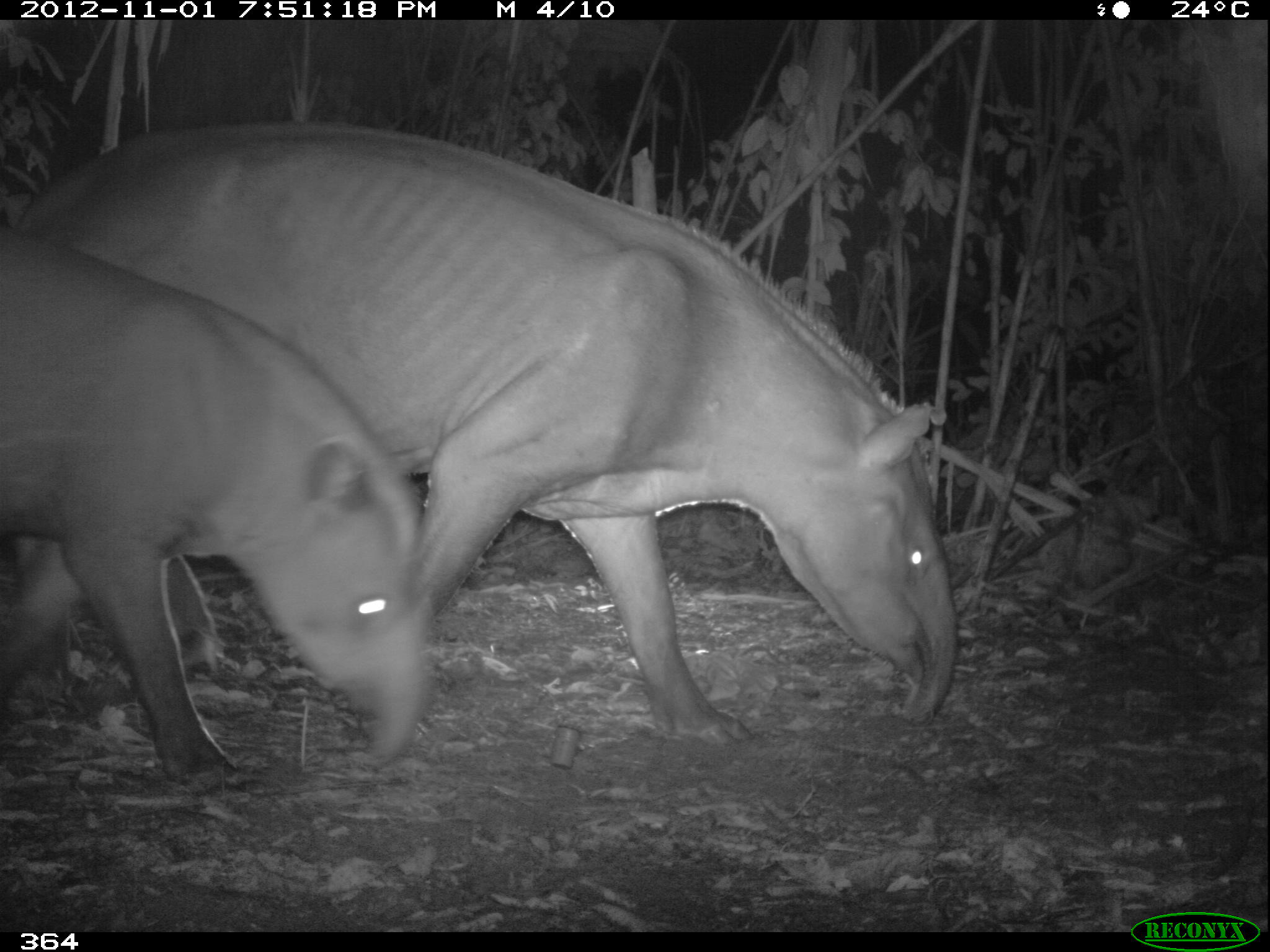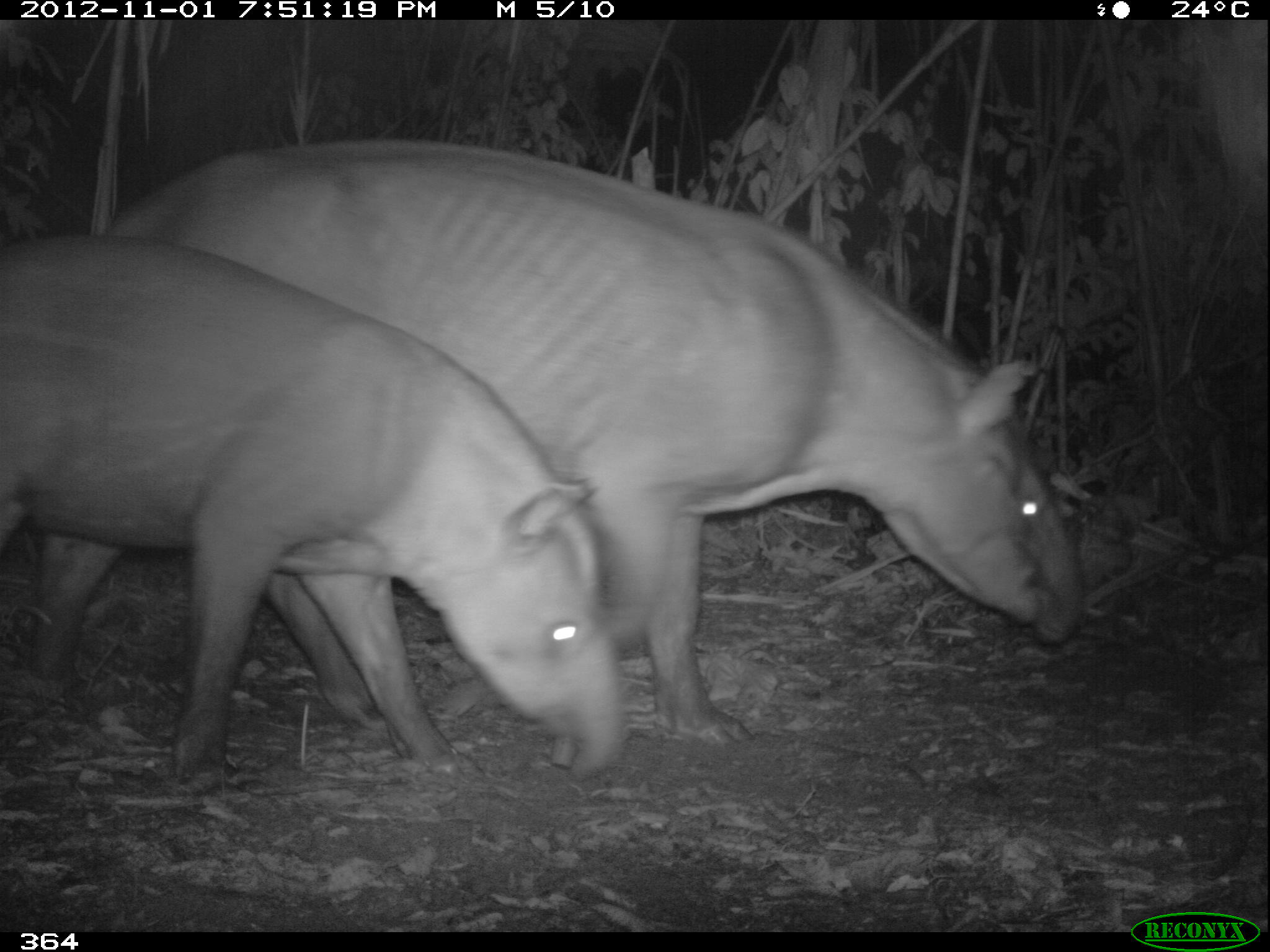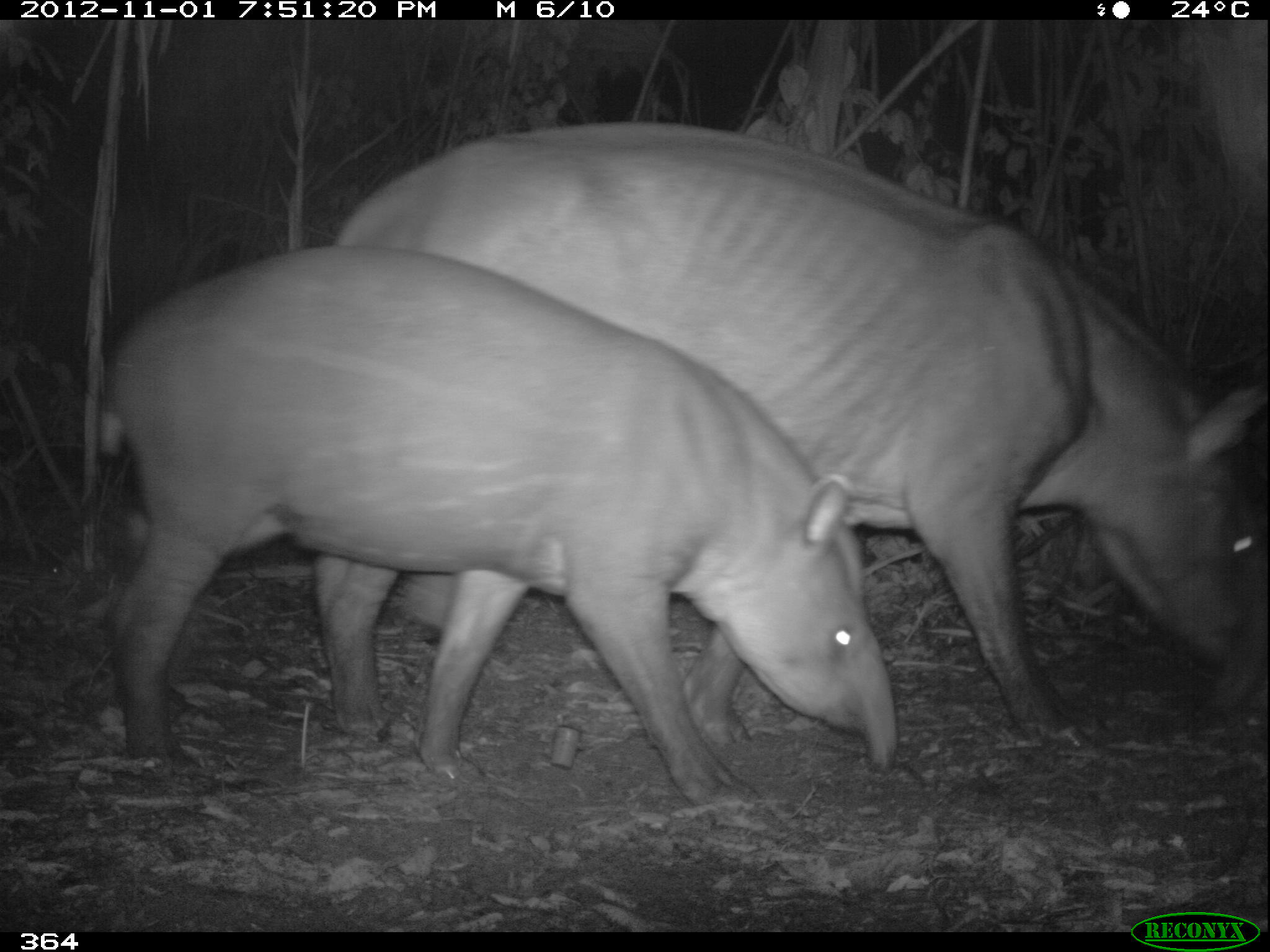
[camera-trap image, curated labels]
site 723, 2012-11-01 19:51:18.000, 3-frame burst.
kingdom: Animalia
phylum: Chordata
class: Mammalia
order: Perissodactyla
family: Tapiridae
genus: Tapirus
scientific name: Tapirus terrestris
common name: south american tapir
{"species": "Tapirus terrestris (south american tapir)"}